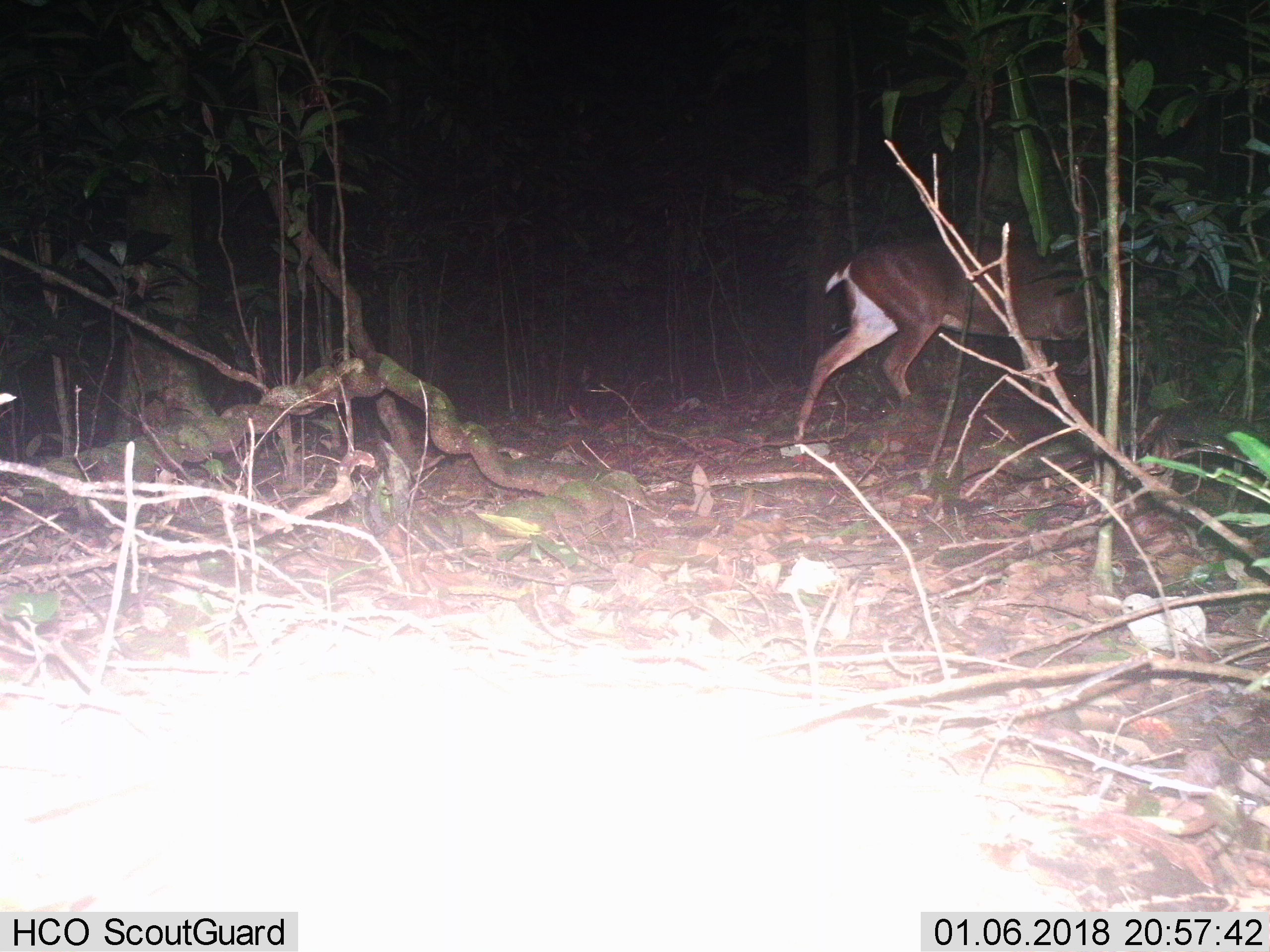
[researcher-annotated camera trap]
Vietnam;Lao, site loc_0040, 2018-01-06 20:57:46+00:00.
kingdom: Animalia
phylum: Chordata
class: Mammalia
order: Artiodactyla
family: Cervidae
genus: Muntiacus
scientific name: Muntiacus vuquangensis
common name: large-antlered muntjac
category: large antlered muntjac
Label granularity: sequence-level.